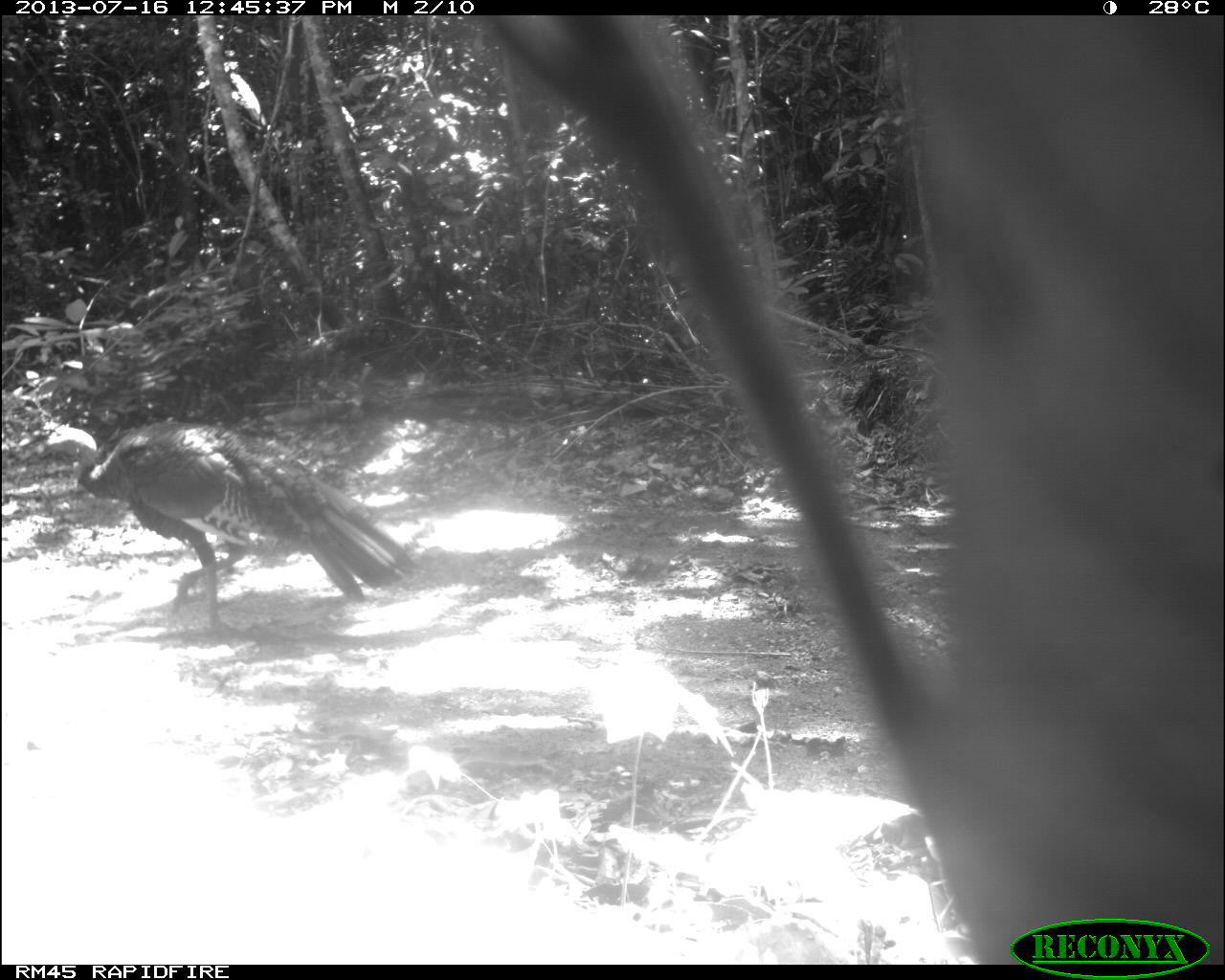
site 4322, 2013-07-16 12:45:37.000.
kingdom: Animalia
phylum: Chordata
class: Aves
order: Galliformes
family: Phasianidae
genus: Meleagris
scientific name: Meleagris ocellata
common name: ocellated turkey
Meleagris ocellata (ocellated turkey), count 1.